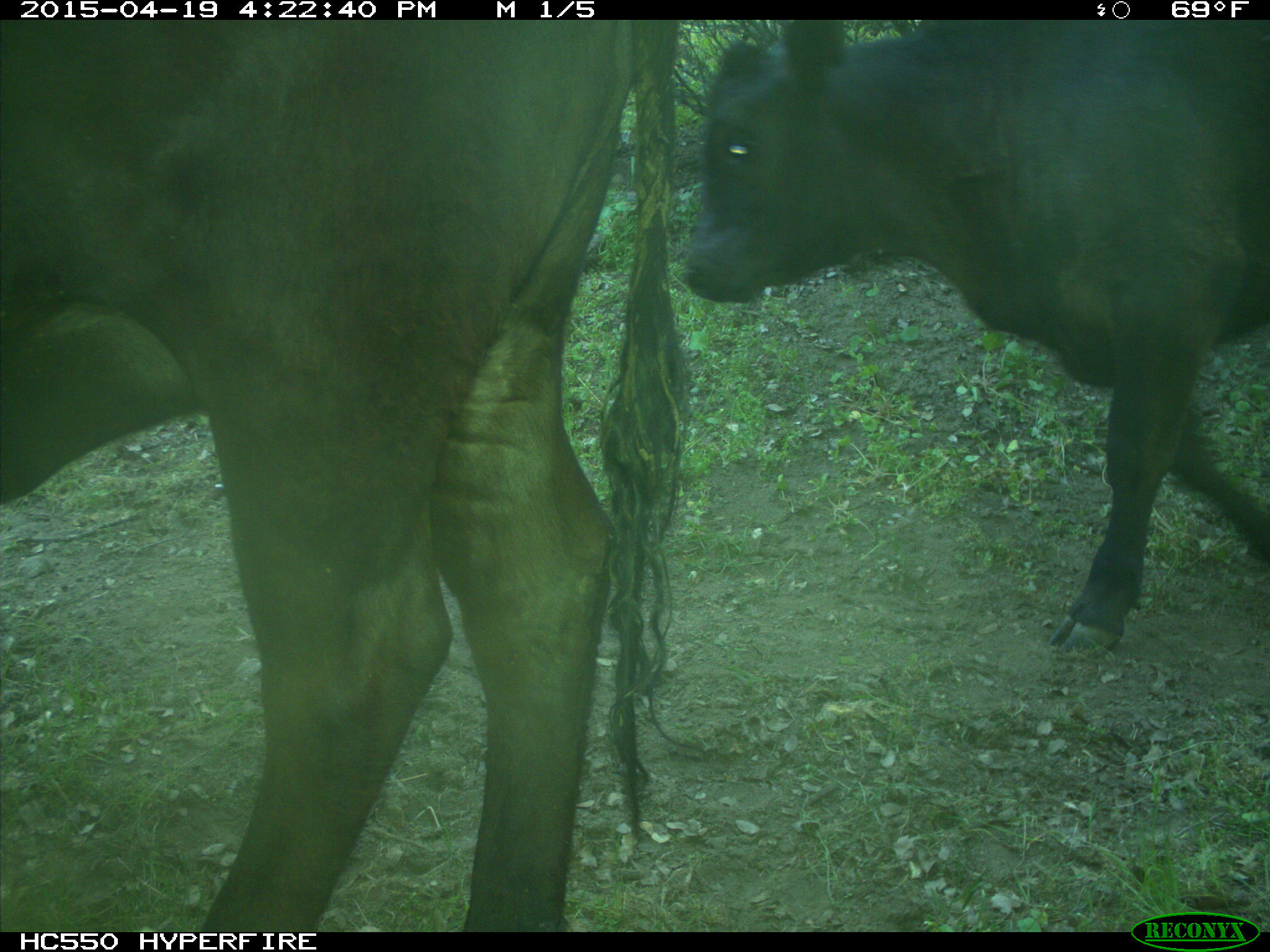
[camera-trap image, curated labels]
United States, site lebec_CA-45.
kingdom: Animalia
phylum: Chordata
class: Mammalia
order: Artiodactyla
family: Bovidae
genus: Bos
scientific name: Bos taurus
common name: domestic cow